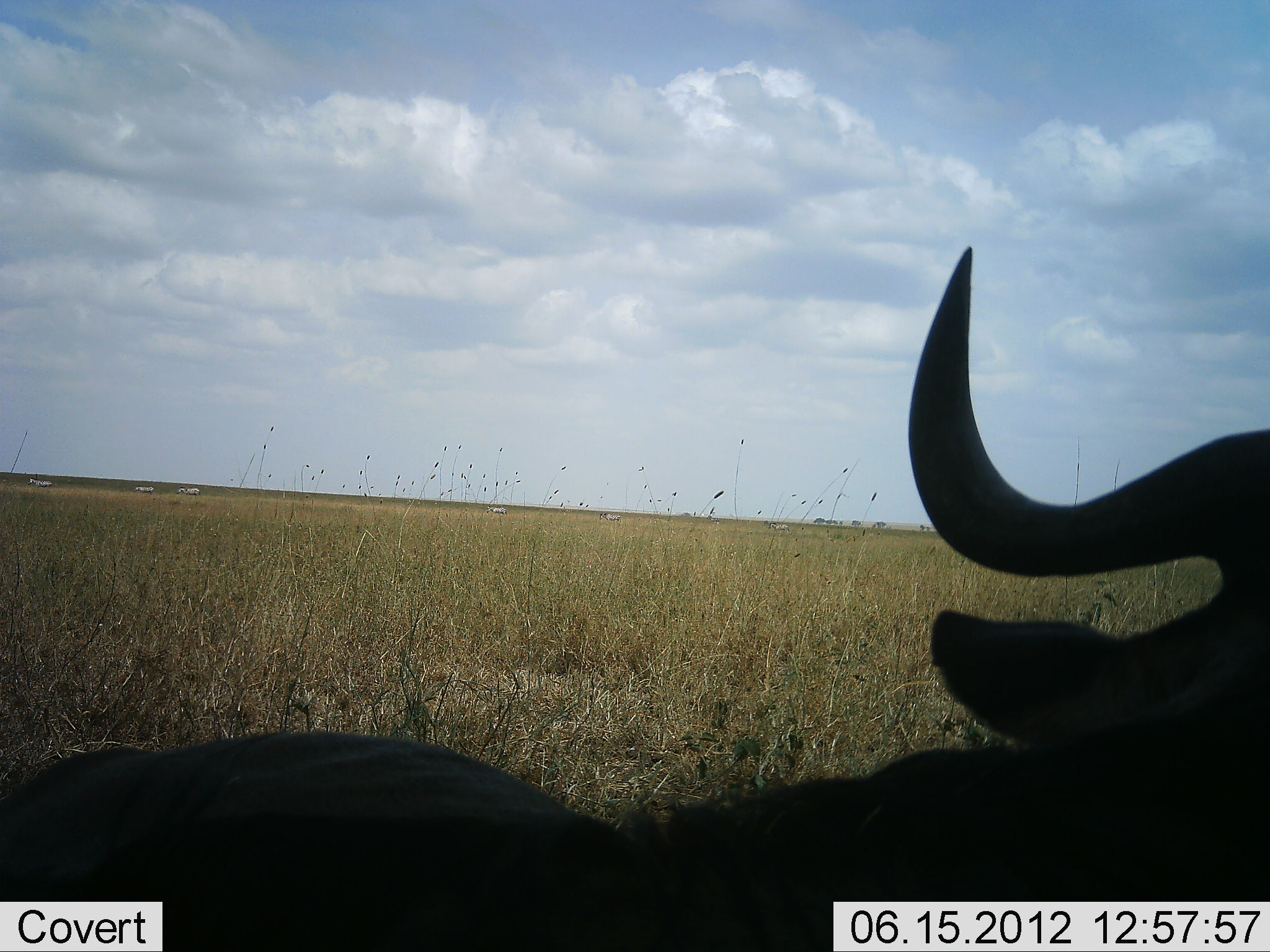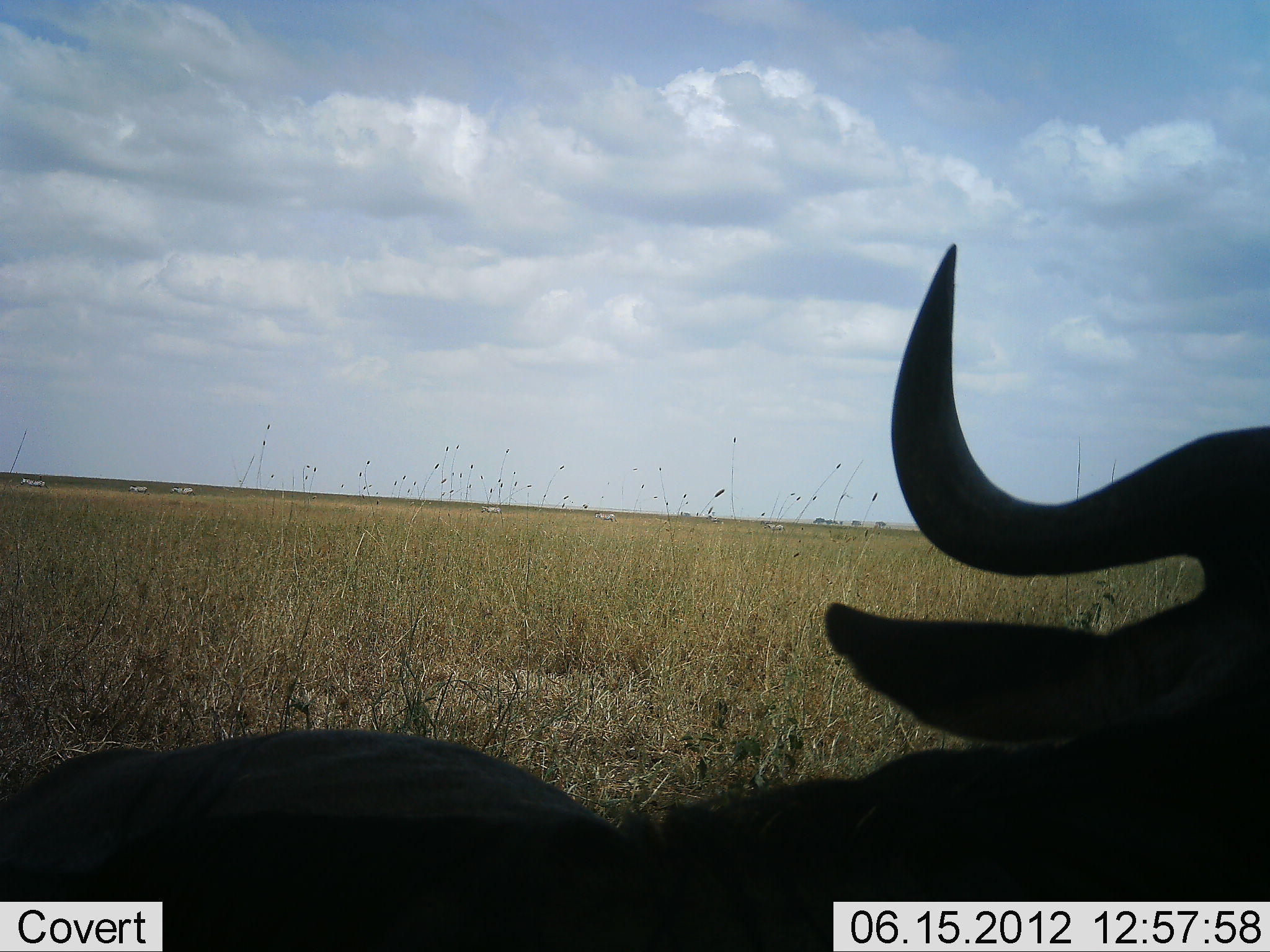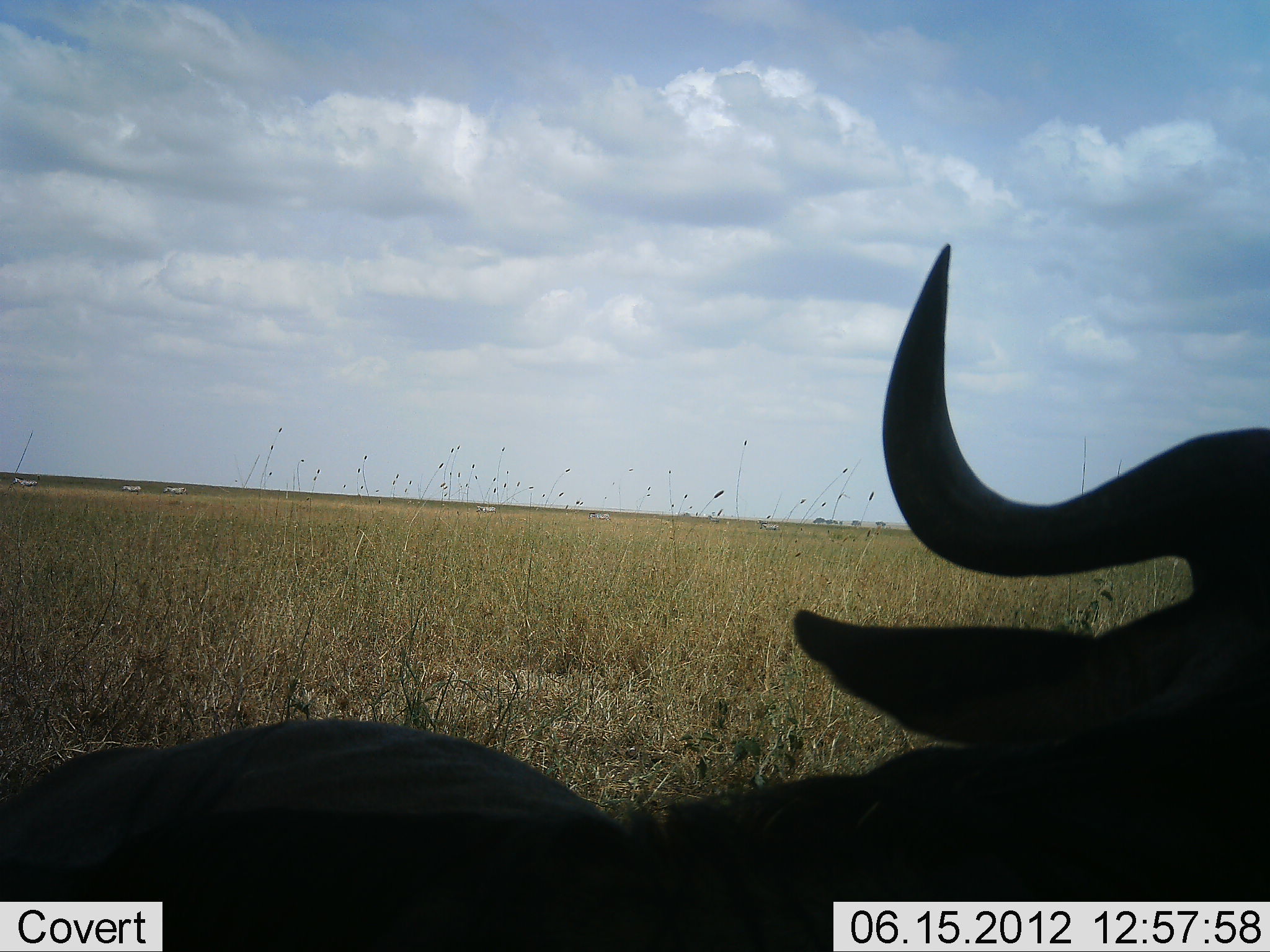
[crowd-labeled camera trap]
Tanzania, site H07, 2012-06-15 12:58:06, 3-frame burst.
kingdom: Animalia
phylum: Chordata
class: Mammalia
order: Artiodactyla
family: Bovidae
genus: Connochaetes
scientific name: Connochaetes taurinus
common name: blue wildebeest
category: wildebeest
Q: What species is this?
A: Wildebeest (blue wildebeest) (Connochaetes taurinus).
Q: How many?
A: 1.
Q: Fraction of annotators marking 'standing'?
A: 15%.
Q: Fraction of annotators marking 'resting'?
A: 77%.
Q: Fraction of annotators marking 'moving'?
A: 8%.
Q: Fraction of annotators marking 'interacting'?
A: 0%.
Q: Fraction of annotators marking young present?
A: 0%.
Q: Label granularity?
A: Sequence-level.